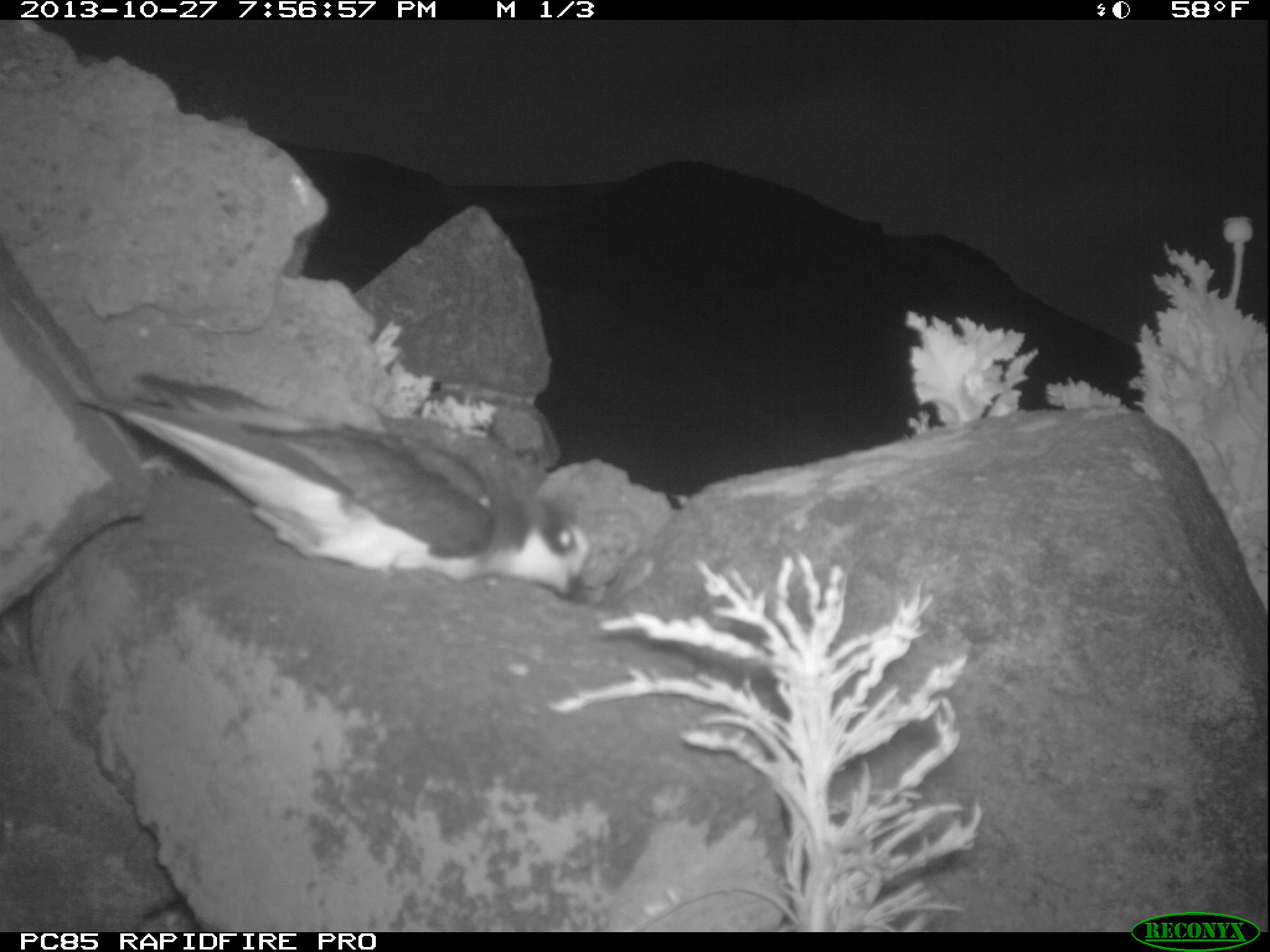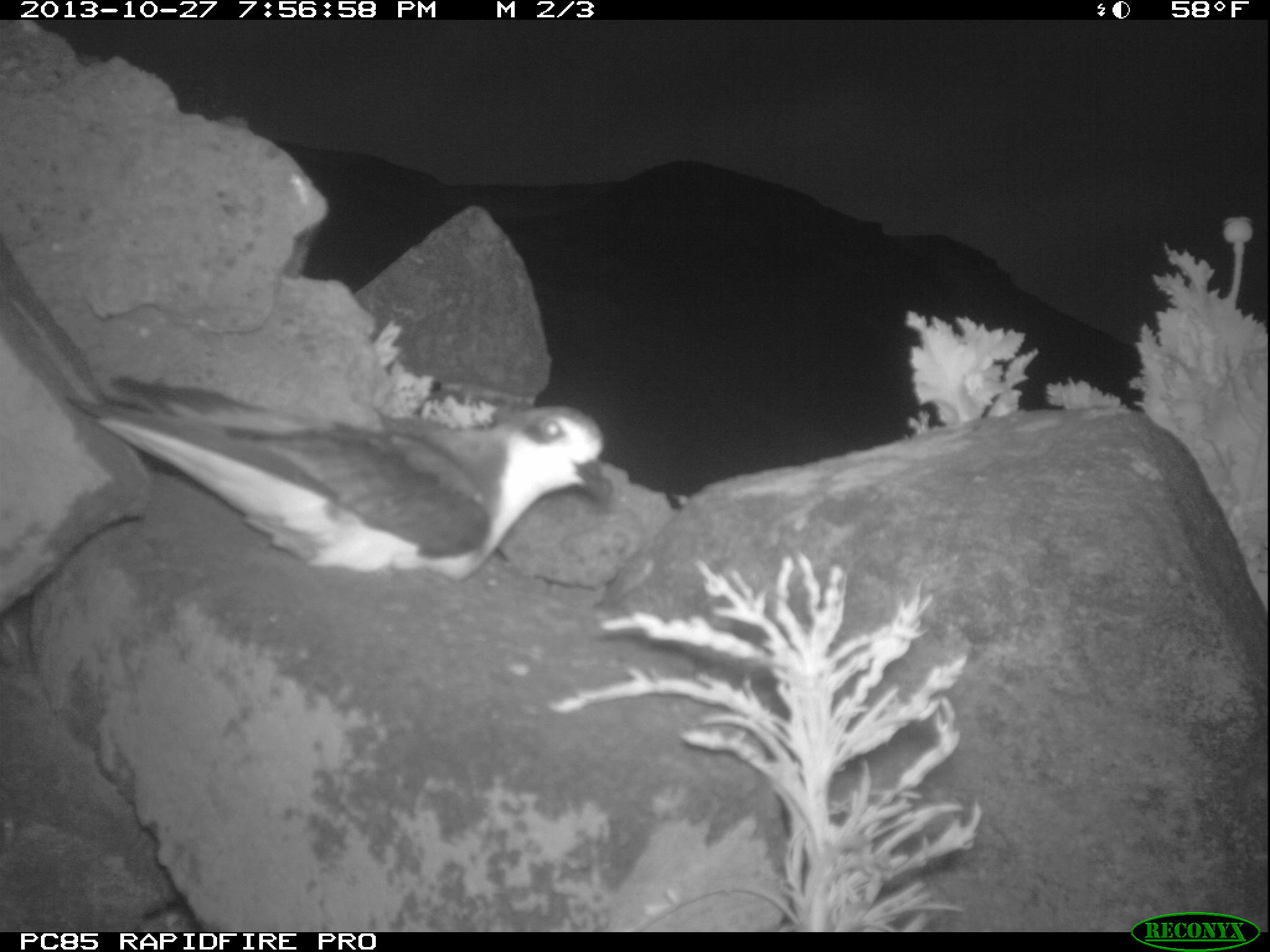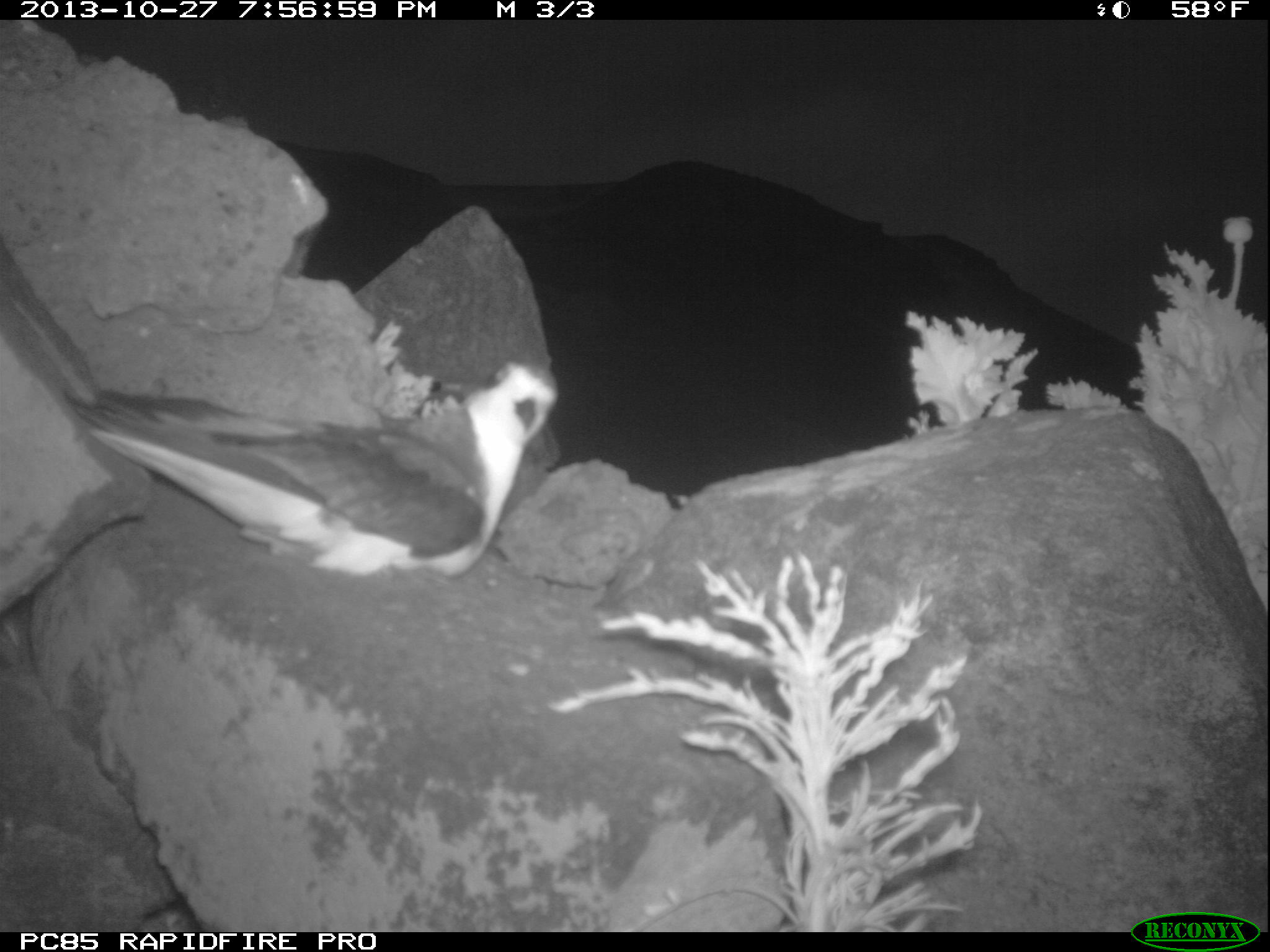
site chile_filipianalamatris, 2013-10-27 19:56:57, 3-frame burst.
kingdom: Animalia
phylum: Chordata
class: Aves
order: Procellariiformes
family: Procellariidae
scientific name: Procellariidae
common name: petrel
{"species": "petrel (Procellariidae)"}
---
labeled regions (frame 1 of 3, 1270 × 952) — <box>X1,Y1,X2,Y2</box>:
petrel: <box>74,370,593,605</box>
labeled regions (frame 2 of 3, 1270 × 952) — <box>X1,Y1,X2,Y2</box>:
petrel: <box>58,362,610,583</box>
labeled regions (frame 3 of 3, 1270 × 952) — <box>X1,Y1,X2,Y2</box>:
petrel: <box>64,352,562,594</box>